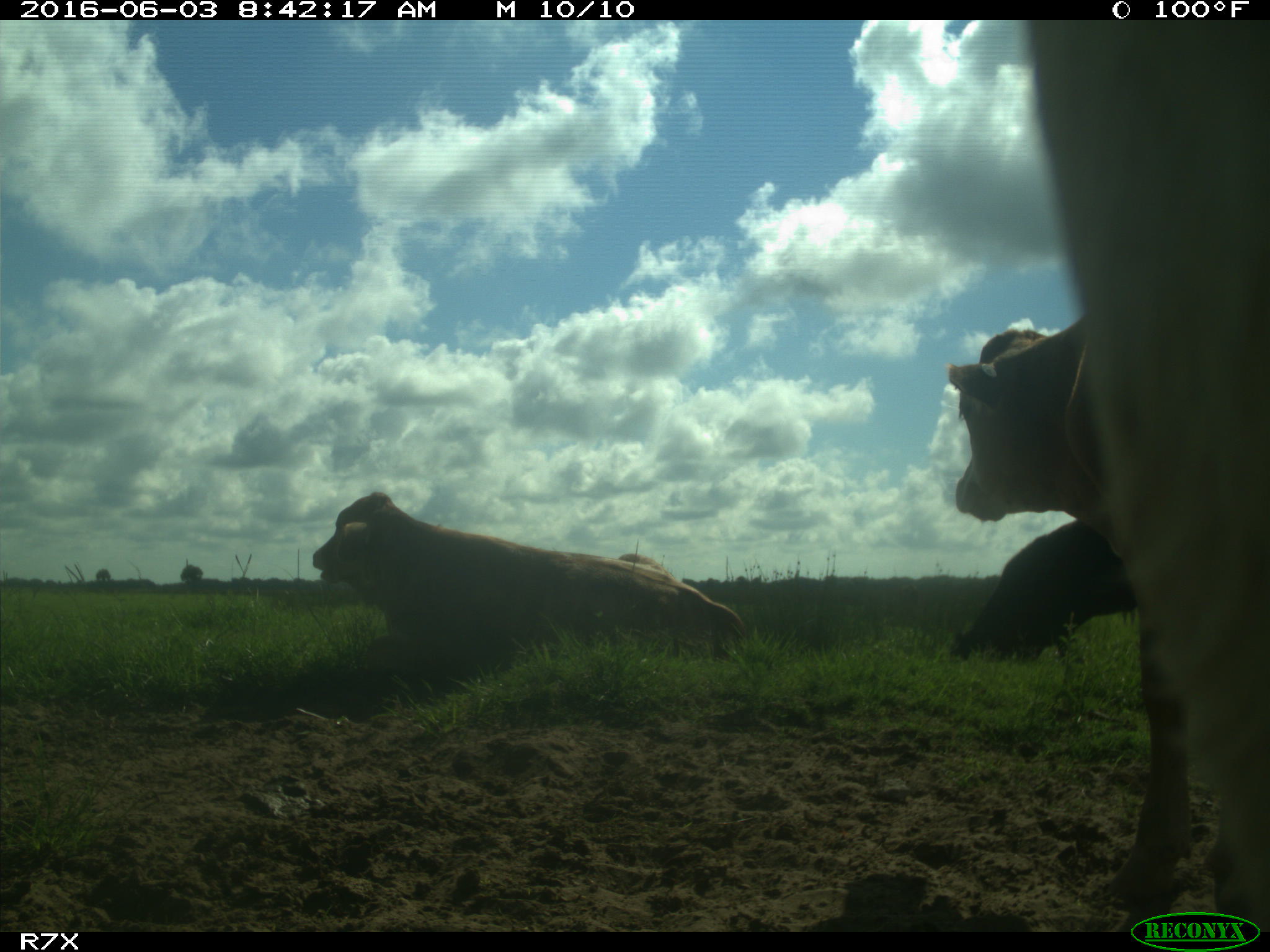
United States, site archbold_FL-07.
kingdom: Animalia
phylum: Chordata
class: Mammalia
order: Artiodactyla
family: Bovidae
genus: Bos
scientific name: Bos taurus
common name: domestic cow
Bos taurus (domestic cow).